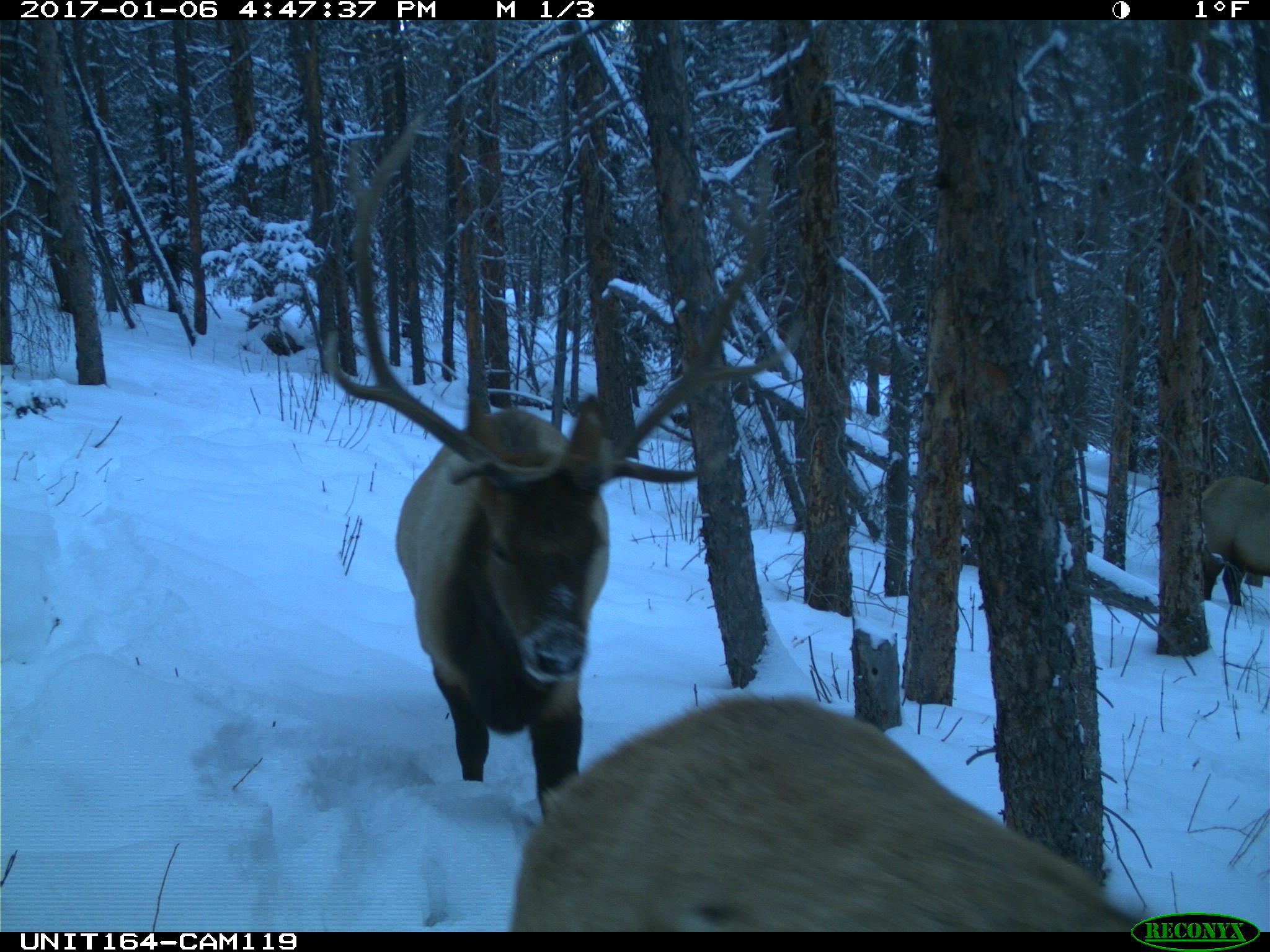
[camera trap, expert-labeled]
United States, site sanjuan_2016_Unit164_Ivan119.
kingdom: Animalia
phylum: Chordata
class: Mammalia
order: Artiodactyla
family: Cervidae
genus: Cervus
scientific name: Cervus elaphus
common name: red deer